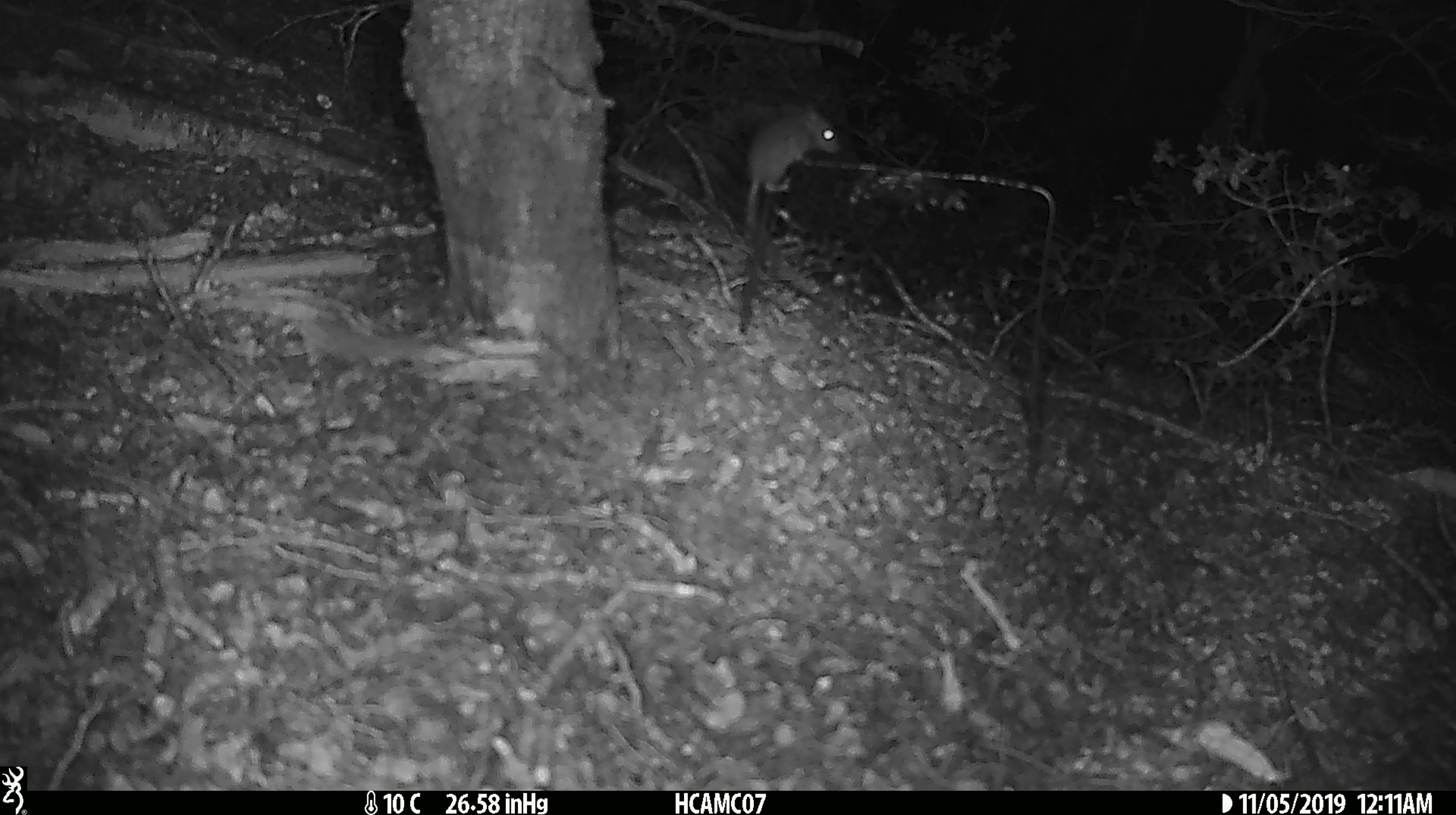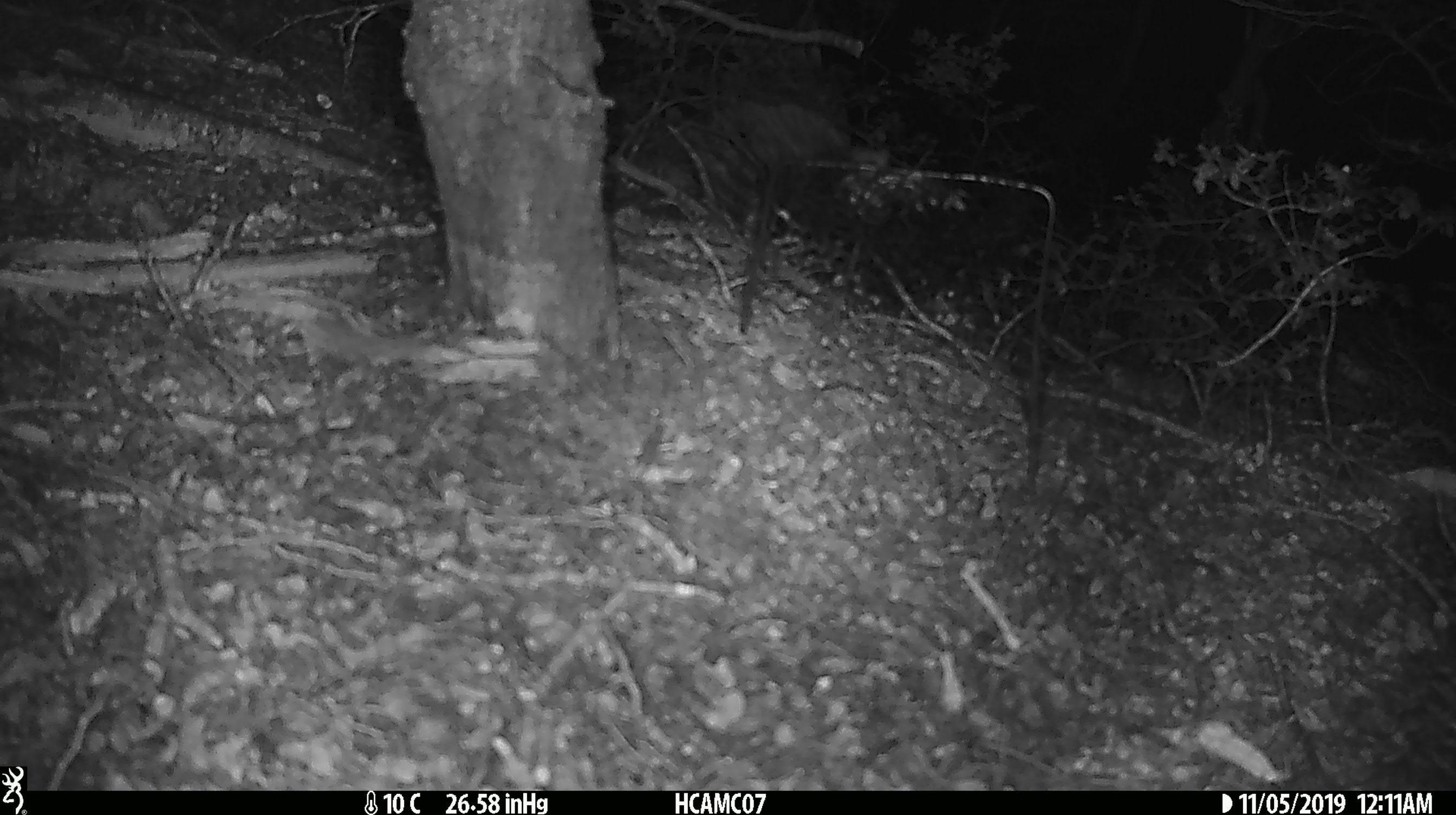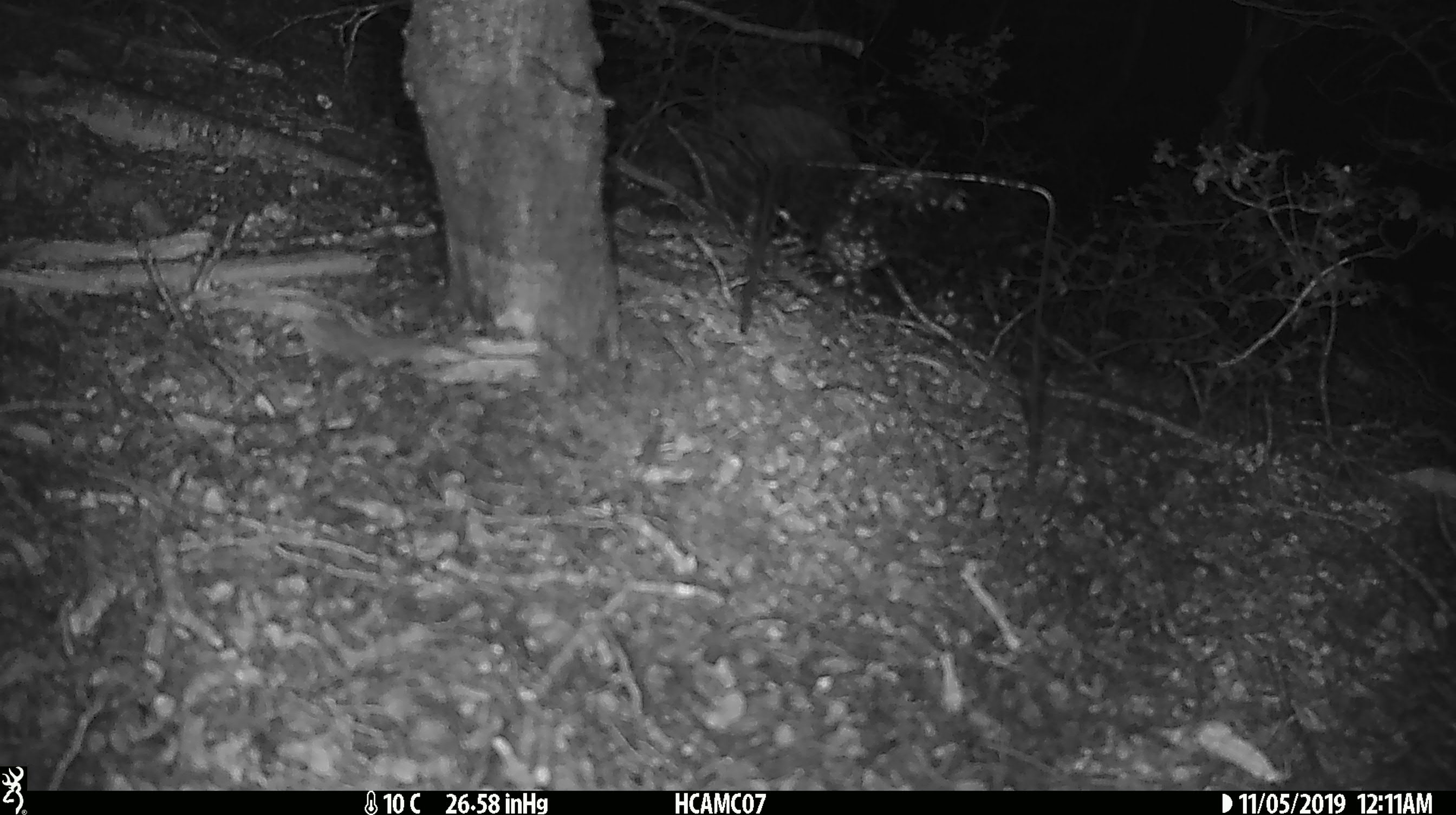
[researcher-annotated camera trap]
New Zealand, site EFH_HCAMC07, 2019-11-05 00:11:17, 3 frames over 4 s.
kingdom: Animalia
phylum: Chordata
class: Mammalia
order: Rodentia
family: Muridae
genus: Mus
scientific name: Mus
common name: mouse